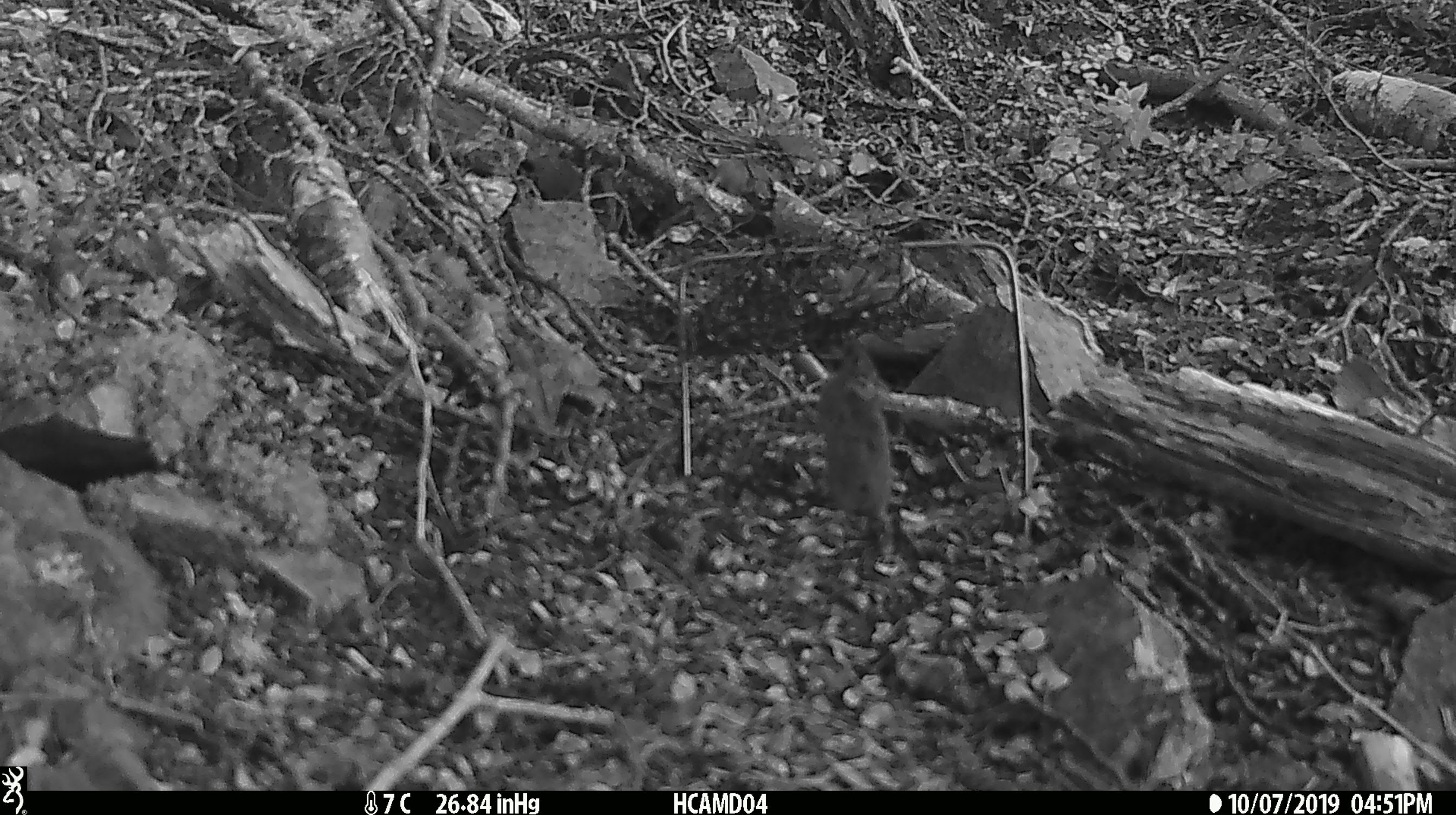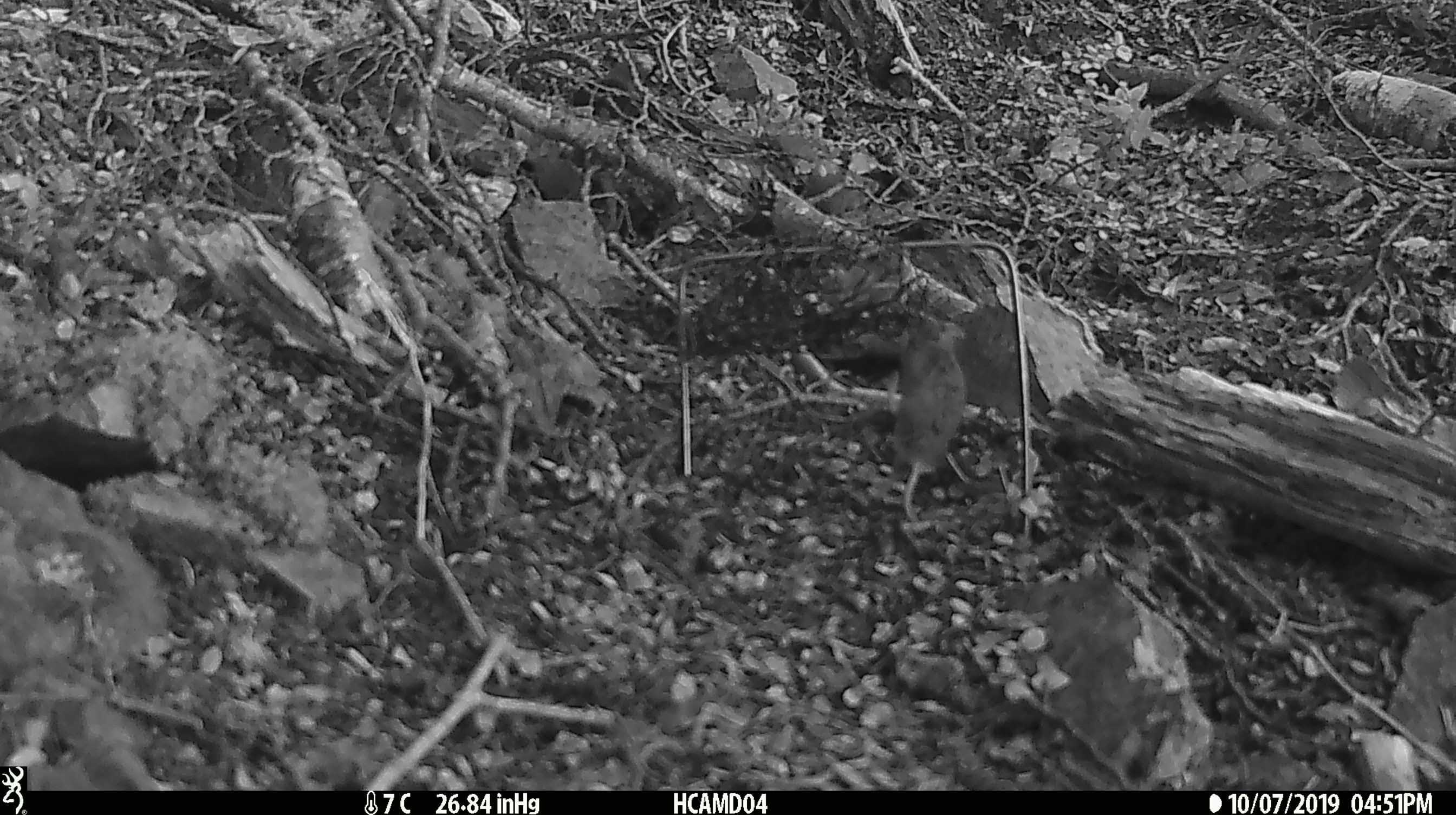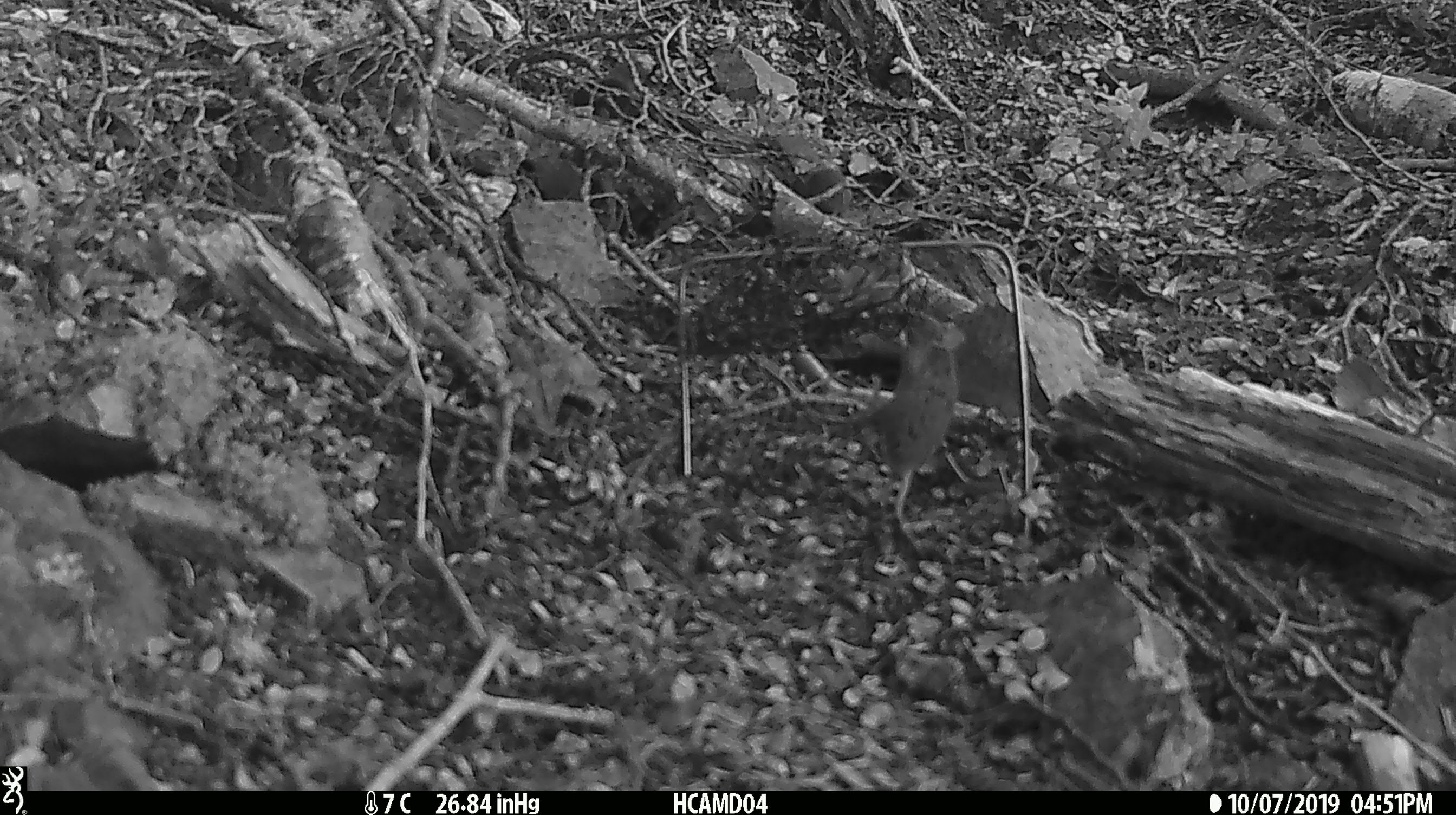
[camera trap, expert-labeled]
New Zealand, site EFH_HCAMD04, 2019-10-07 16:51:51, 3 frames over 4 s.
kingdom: Animalia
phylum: Chordata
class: Mammalia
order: Rodentia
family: Muridae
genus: Mus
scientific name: Mus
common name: mouse